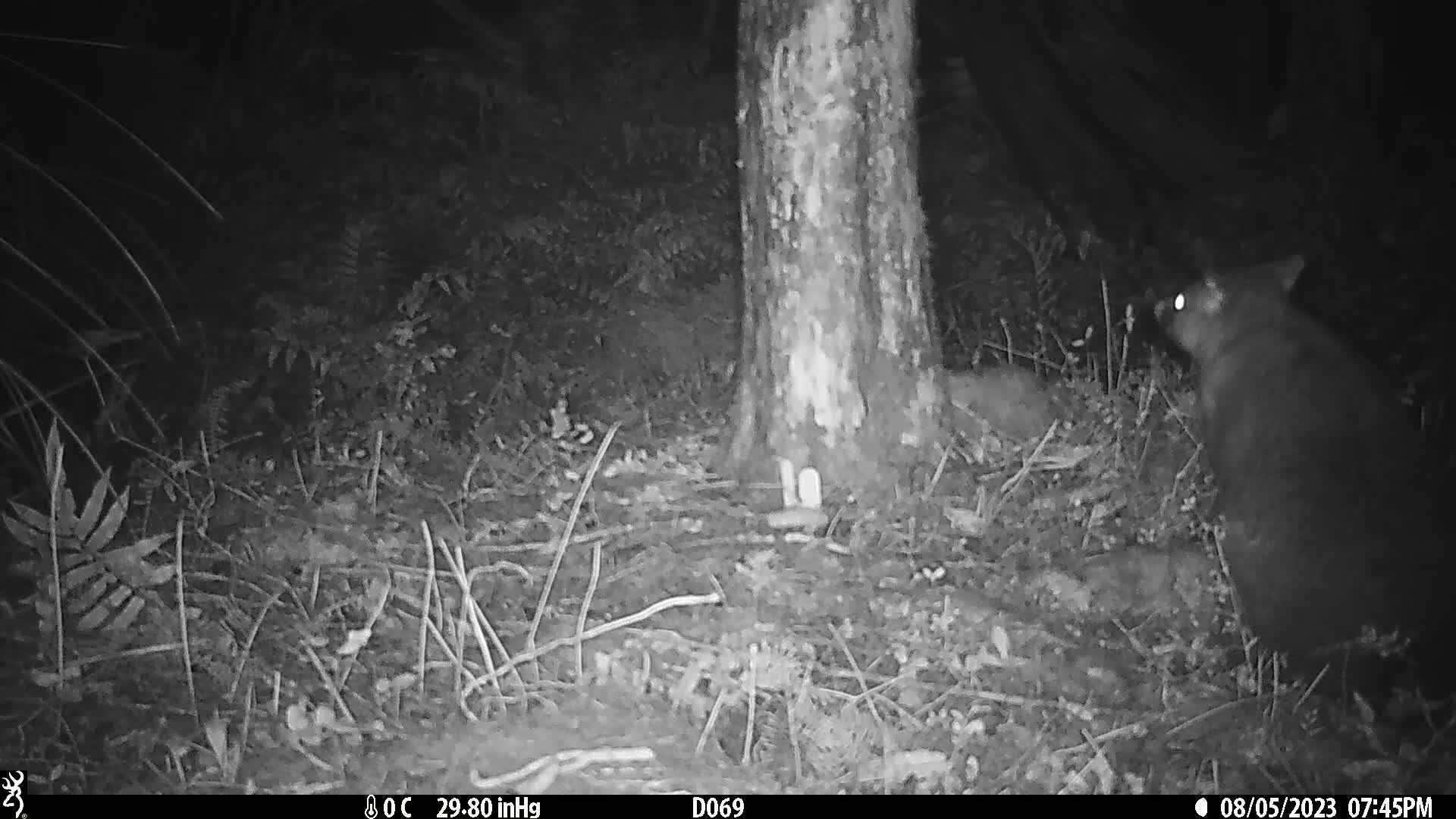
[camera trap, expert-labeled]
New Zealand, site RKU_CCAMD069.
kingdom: Animalia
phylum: Chordata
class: Mammalia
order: Diprotodontia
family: Phalangeridae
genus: Trichosurus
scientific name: Trichosurus vulpecula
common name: common brushtail possum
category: possum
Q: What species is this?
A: Possum (common brushtail possum) (Trichosurus vulpecula).